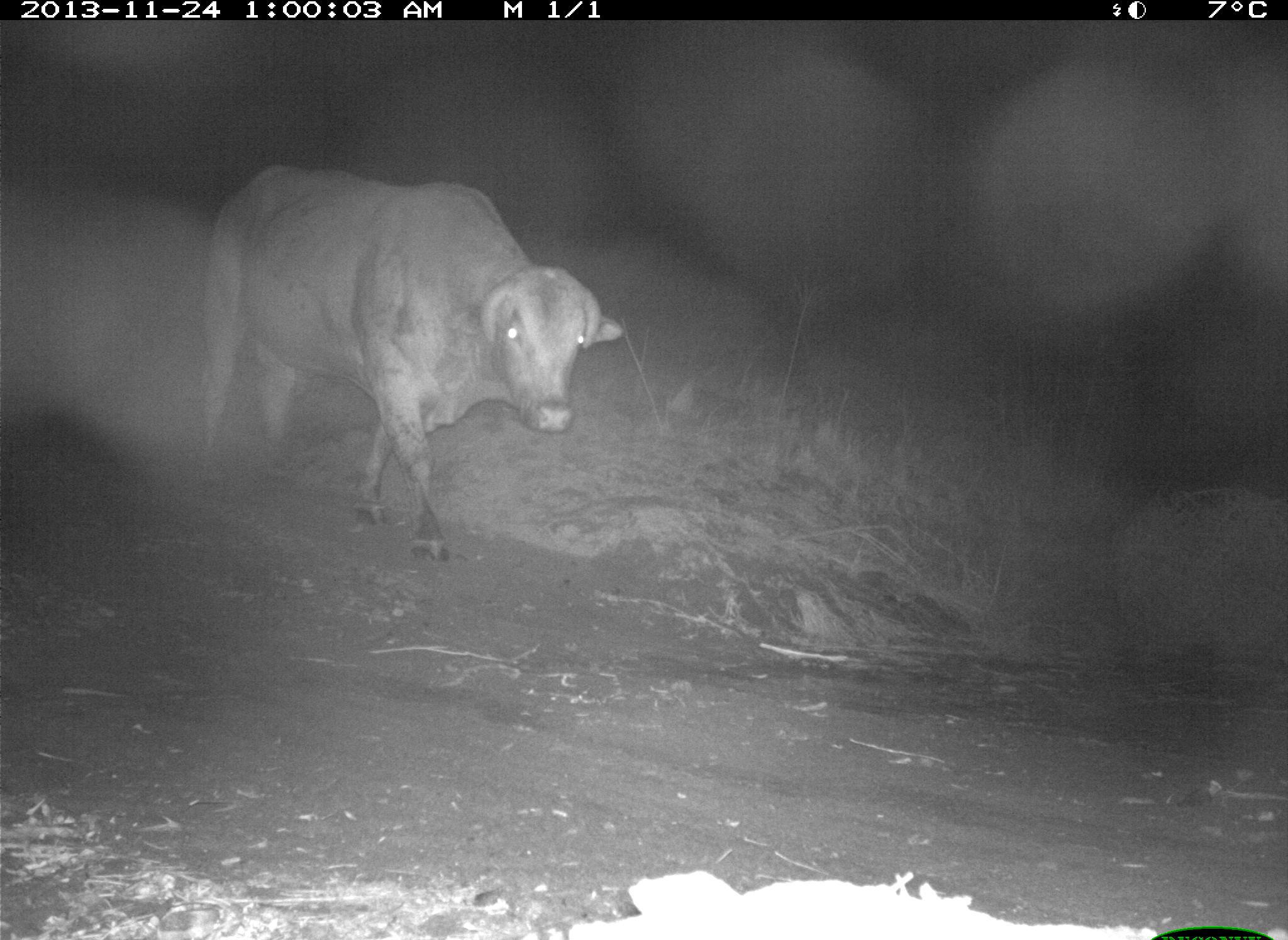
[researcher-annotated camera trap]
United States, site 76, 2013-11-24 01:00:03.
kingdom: Animalia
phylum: Chordata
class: Mammalia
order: Artiodactyla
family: Bovidae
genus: Bos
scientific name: Bos taurus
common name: cow